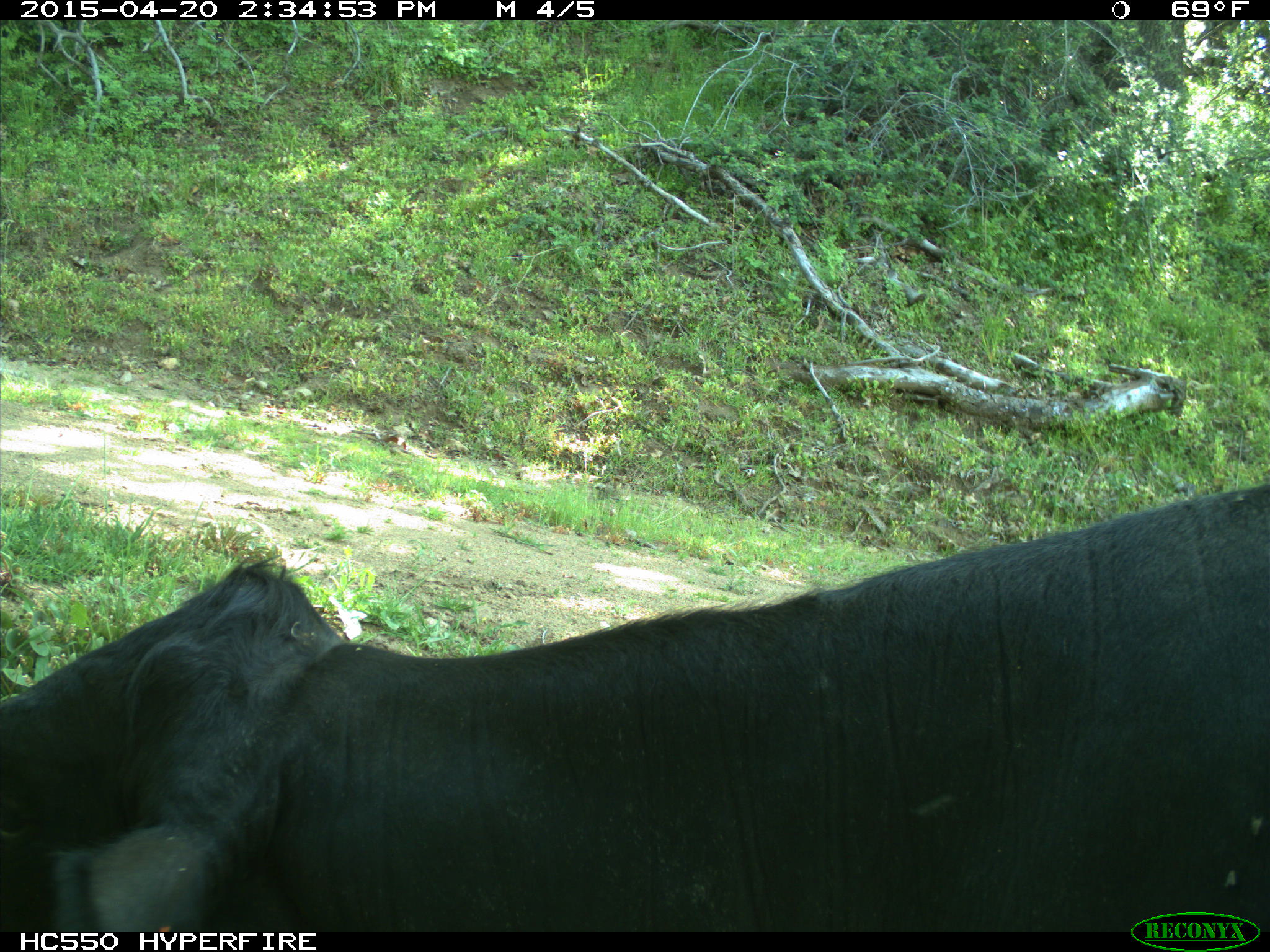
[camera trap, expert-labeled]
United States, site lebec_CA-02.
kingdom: Animalia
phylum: Chordata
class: Mammalia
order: Artiodactyla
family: Bovidae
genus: Bos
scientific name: Bos taurus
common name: domestic cow